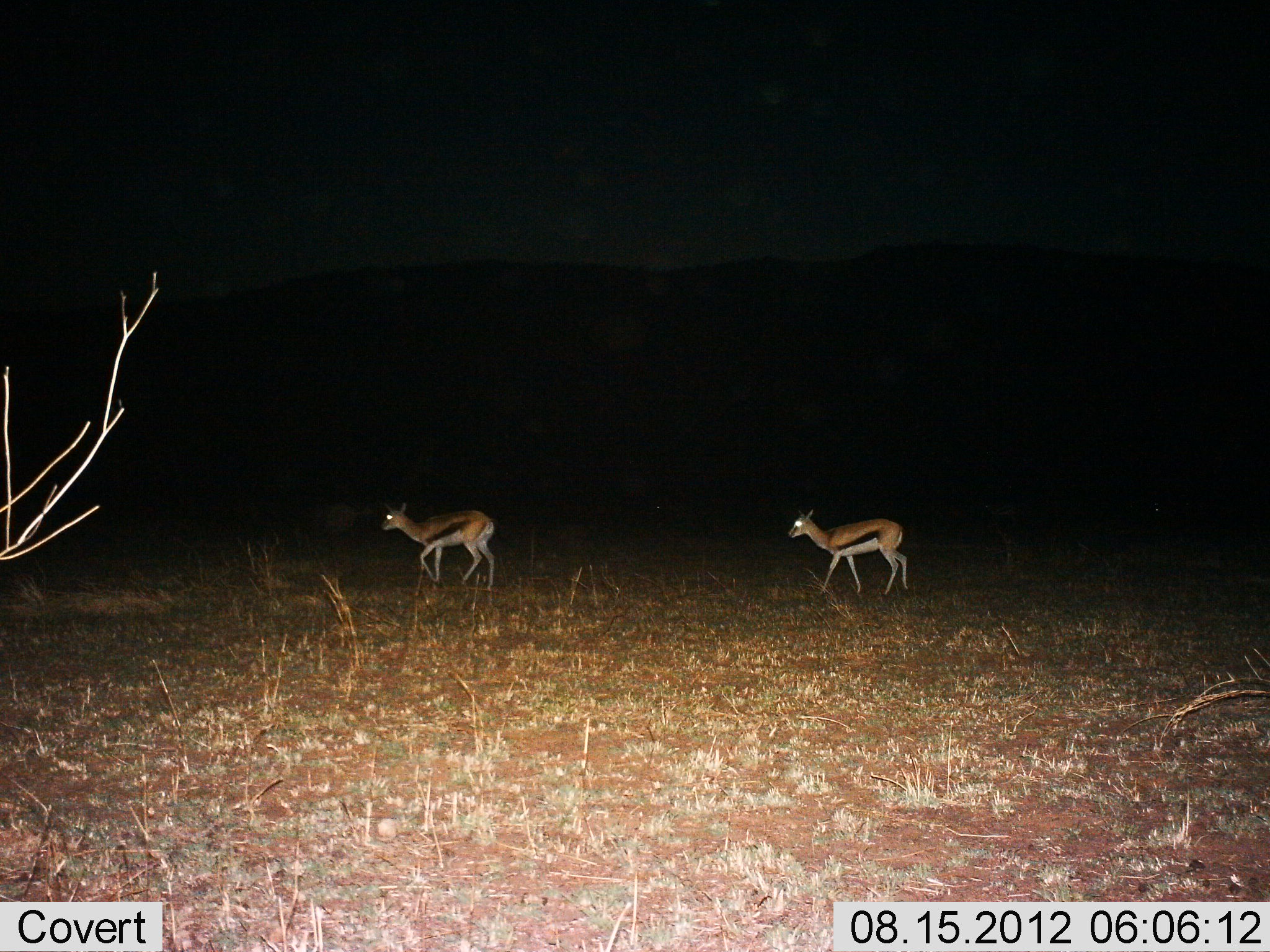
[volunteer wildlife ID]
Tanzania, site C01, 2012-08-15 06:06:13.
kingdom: Animalia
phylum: Chordata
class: Mammalia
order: Artiodactyla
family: Bovidae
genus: Eudorcas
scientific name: Eudorcas thomsonii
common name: thomson's gazelle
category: gazellethomsons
Gazellethomsons (thomson's gazelle) (Eudorcas thomsonii), count 2. Behavior (volunteer vote fractions): standing 20%, resting 0%, moving 80%, interacting 0%. Young present (vote fraction): 10%. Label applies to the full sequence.